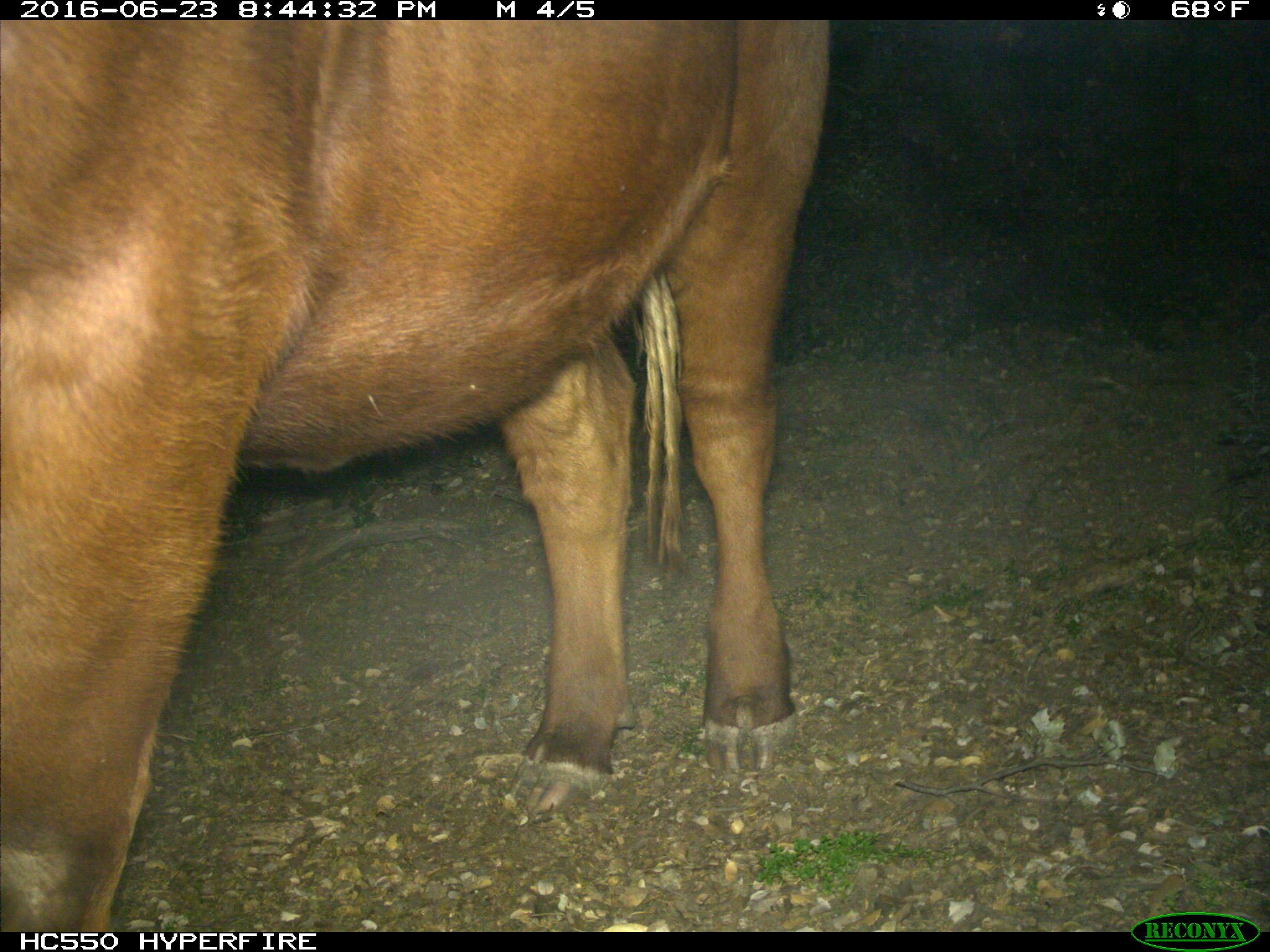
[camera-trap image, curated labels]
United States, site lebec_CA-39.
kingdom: Animalia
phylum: Chordata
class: Mammalia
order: Artiodactyla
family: Bovidae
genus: Bos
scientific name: Bos taurus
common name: domestic cow